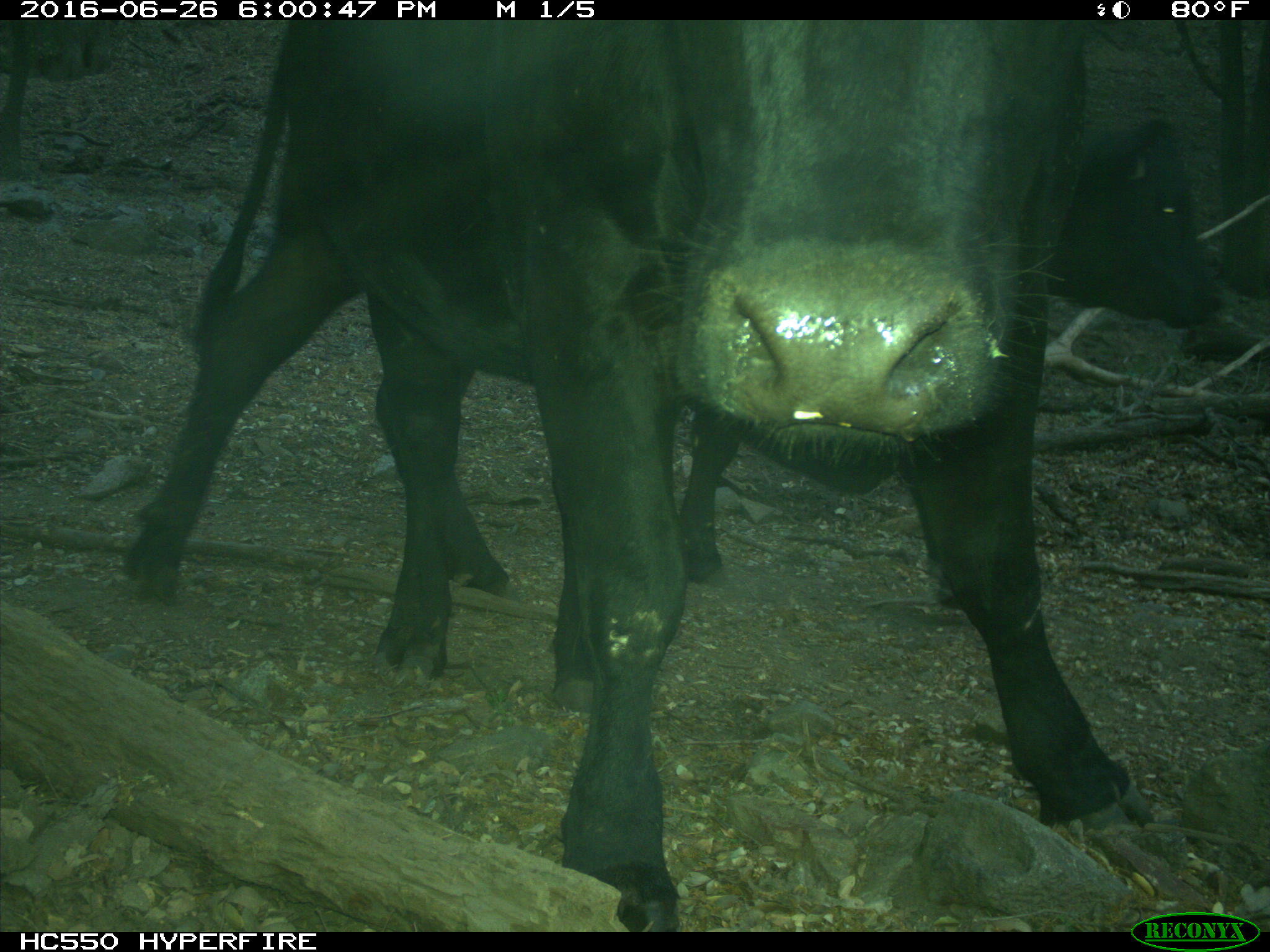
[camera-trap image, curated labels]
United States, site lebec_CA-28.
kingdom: Animalia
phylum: Chordata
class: Mammalia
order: Artiodactyla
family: Bovidae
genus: Bos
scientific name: Bos taurus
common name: domestic cow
Bos taurus (domestic cow).